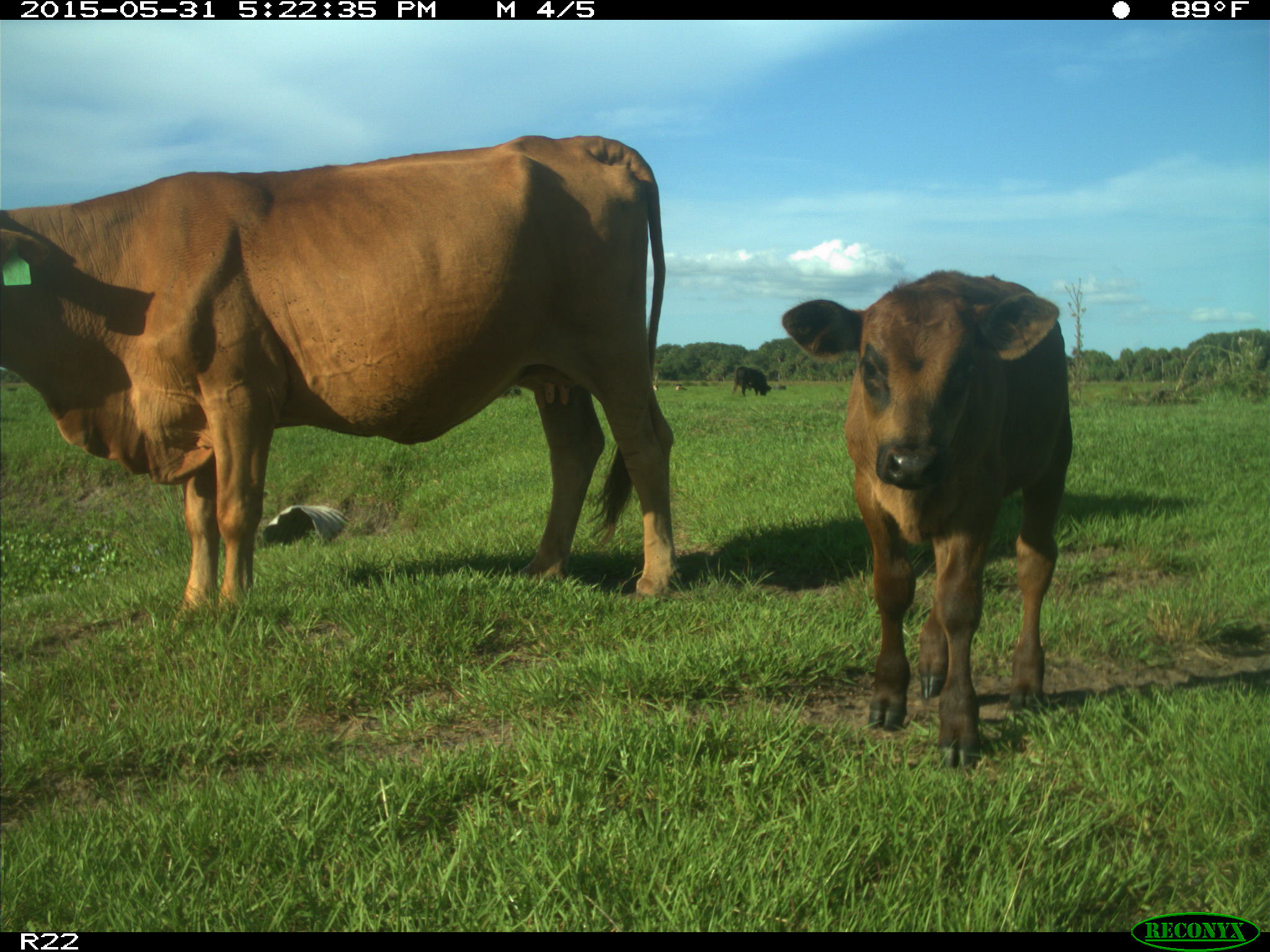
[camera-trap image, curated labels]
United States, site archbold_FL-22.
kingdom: Animalia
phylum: Chordata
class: Mammalia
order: Artiodactyla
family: Bovidae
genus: Bos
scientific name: Bos taurus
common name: domestic cow